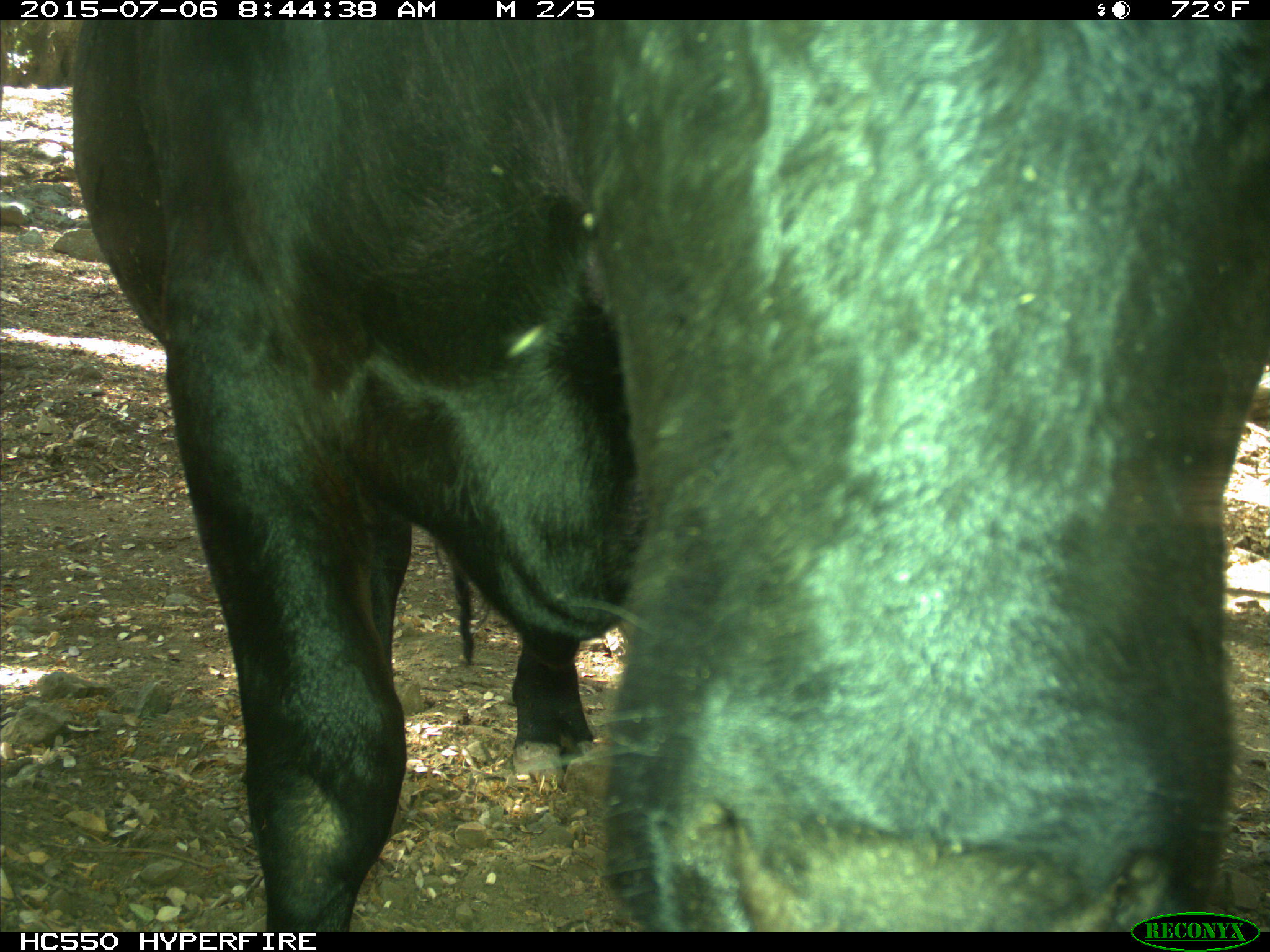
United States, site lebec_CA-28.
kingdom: Animalia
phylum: Chordata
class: Mammalia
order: Artiodactyla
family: Bovidae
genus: Bos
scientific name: Bos taurus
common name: domestic cow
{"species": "Bos taurus (domestic cow)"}